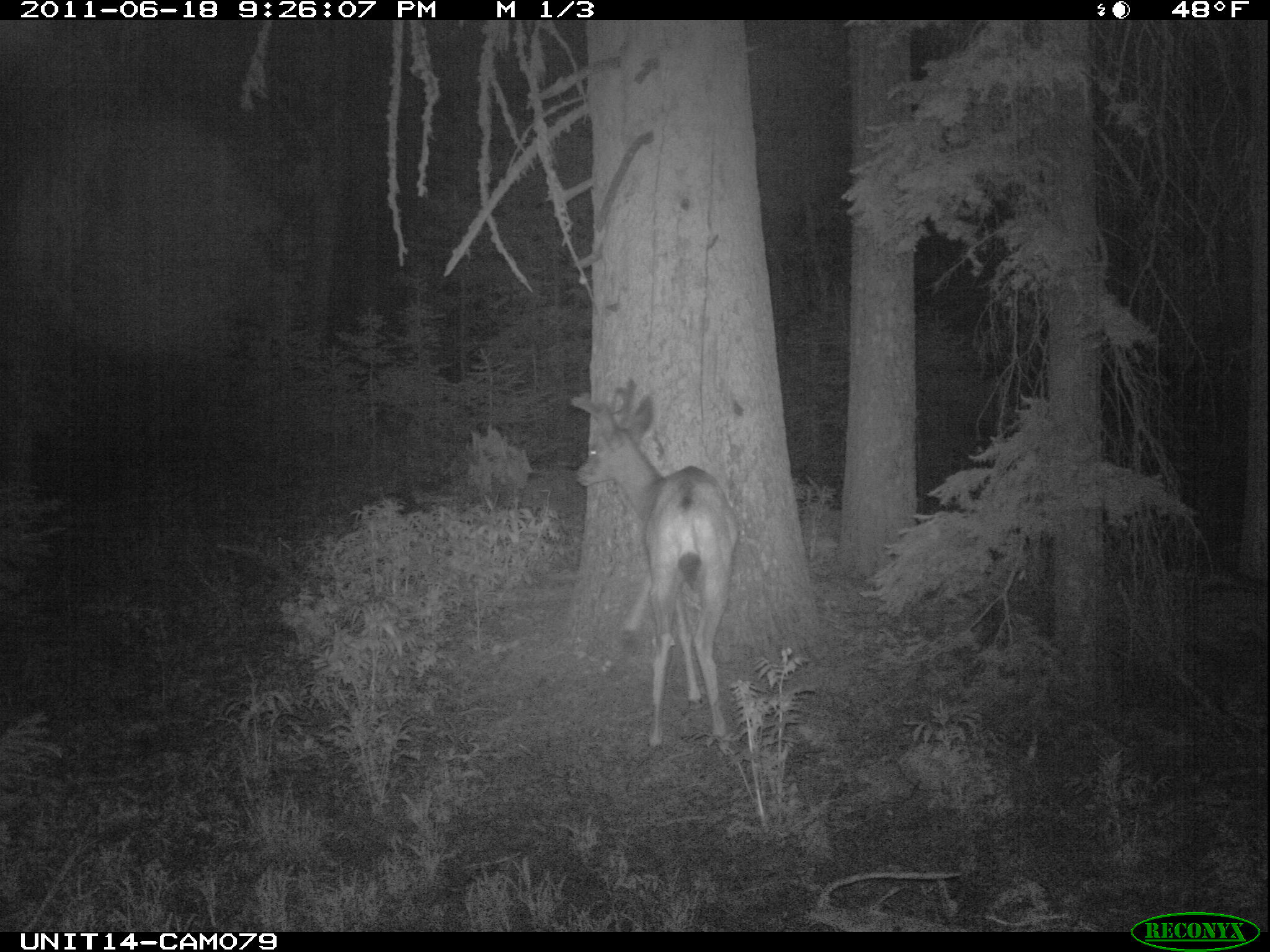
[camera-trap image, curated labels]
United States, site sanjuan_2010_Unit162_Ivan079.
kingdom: Animalia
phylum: Chordata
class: Mammalia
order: Artiodactyla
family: Cervidae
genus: Odocoileus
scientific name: Odocoileus hemionus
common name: mule deer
Odocoileus hemionus (mule deer).